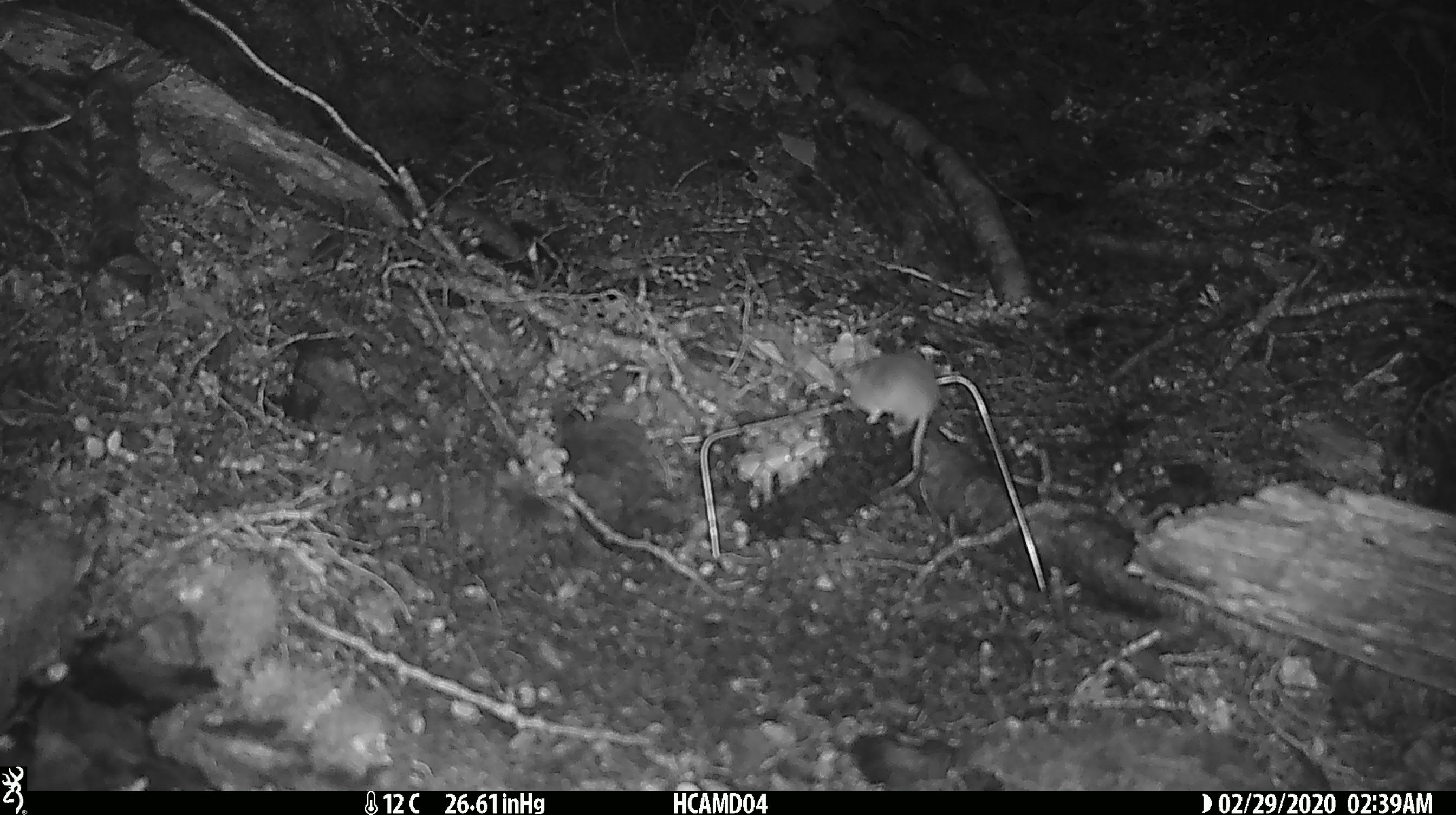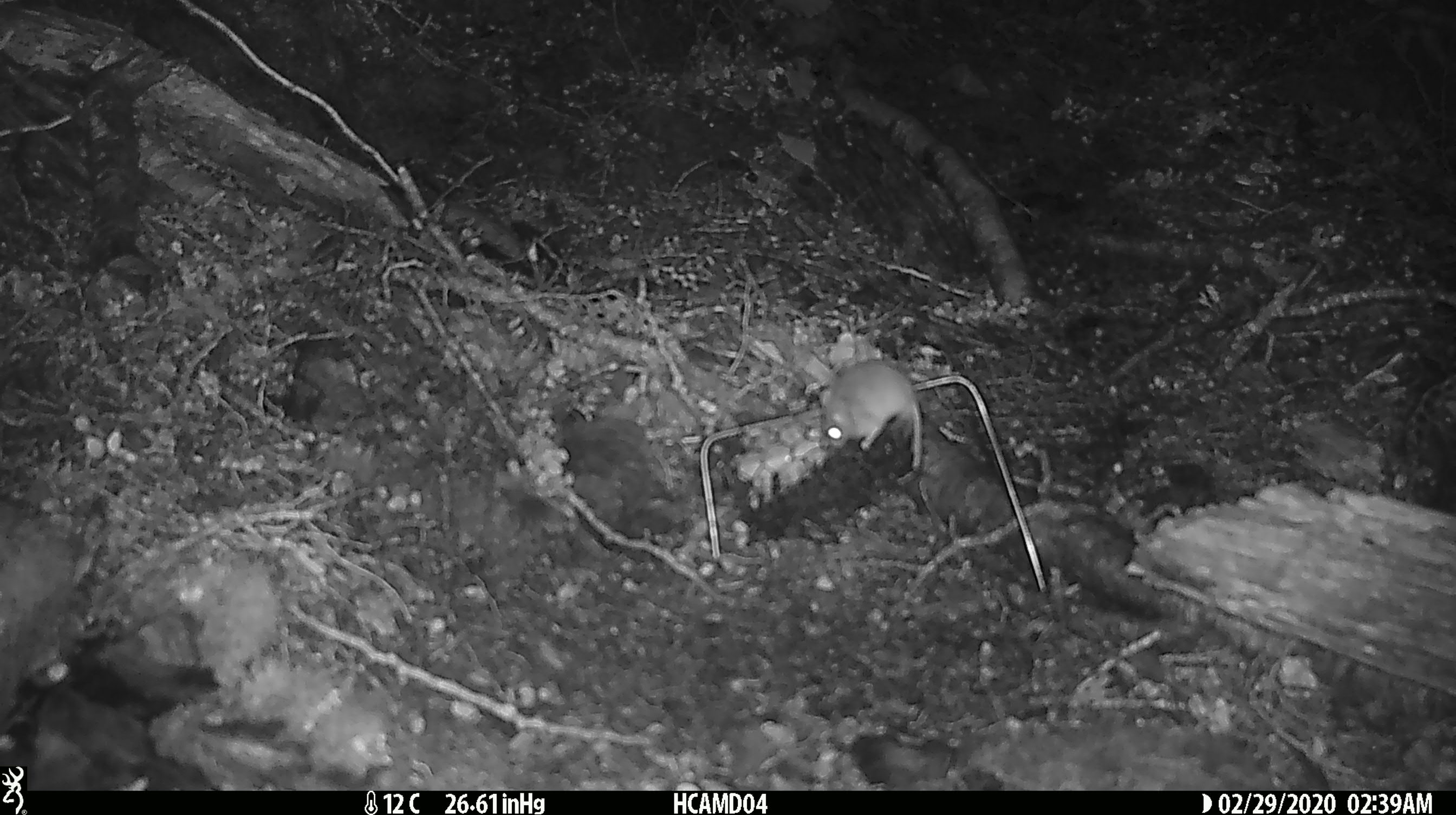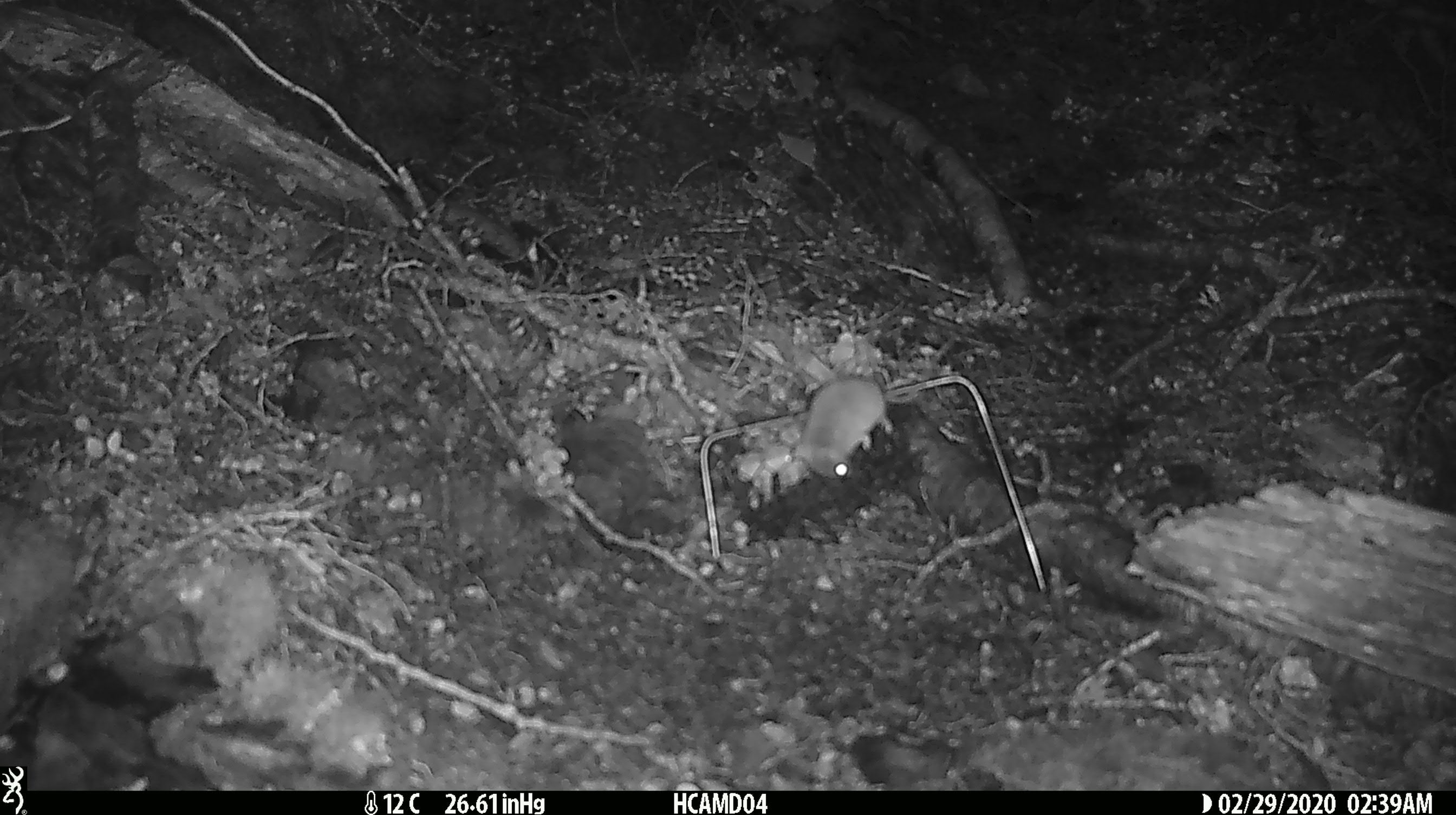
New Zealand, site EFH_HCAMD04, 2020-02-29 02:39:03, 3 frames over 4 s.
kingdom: Animalia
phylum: Chordata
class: Mammalia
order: Rodentia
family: Muridae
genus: Mus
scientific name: Mus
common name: mouse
Mouse (Mus).